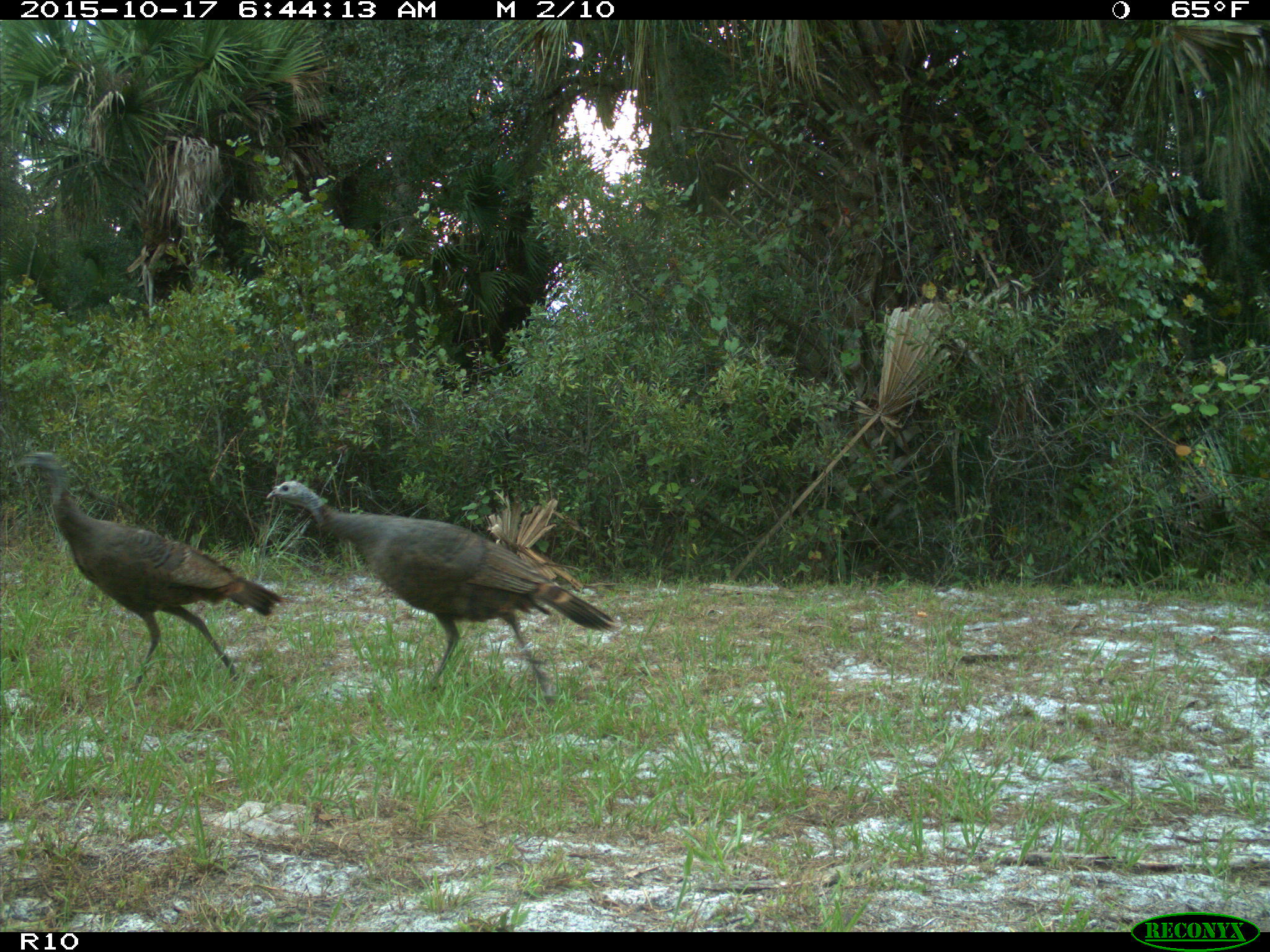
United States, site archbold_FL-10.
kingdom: Animalia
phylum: Chordata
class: Aves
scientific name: Aves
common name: birds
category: unidentified bird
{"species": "unidentified bird (birds) (Aves)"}